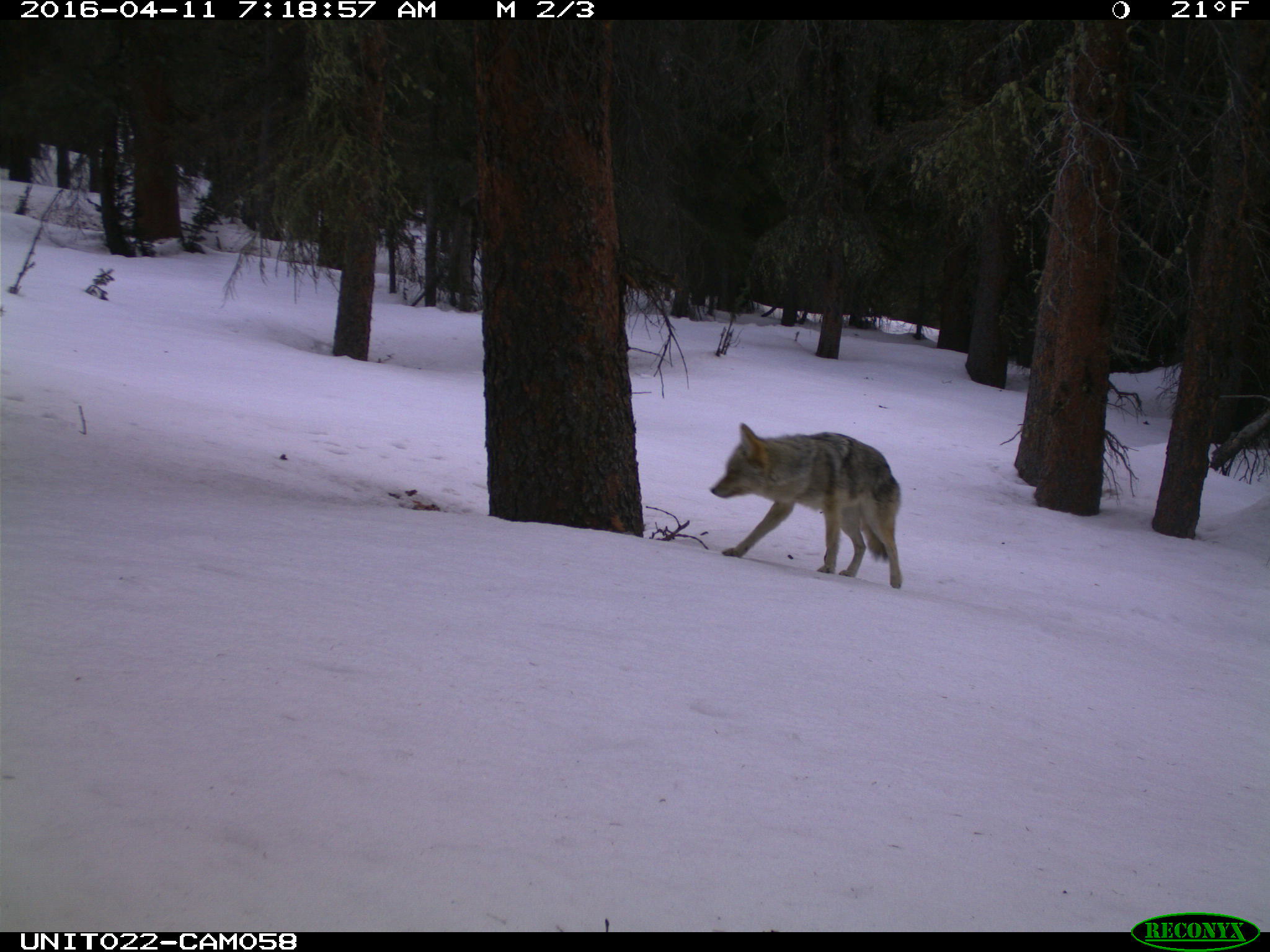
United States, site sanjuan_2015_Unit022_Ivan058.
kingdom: Animalia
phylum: Chordata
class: Mammalia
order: Carnivora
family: Canidae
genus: Canis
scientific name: Canis latrans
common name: coyote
Canis latrans (coyote).